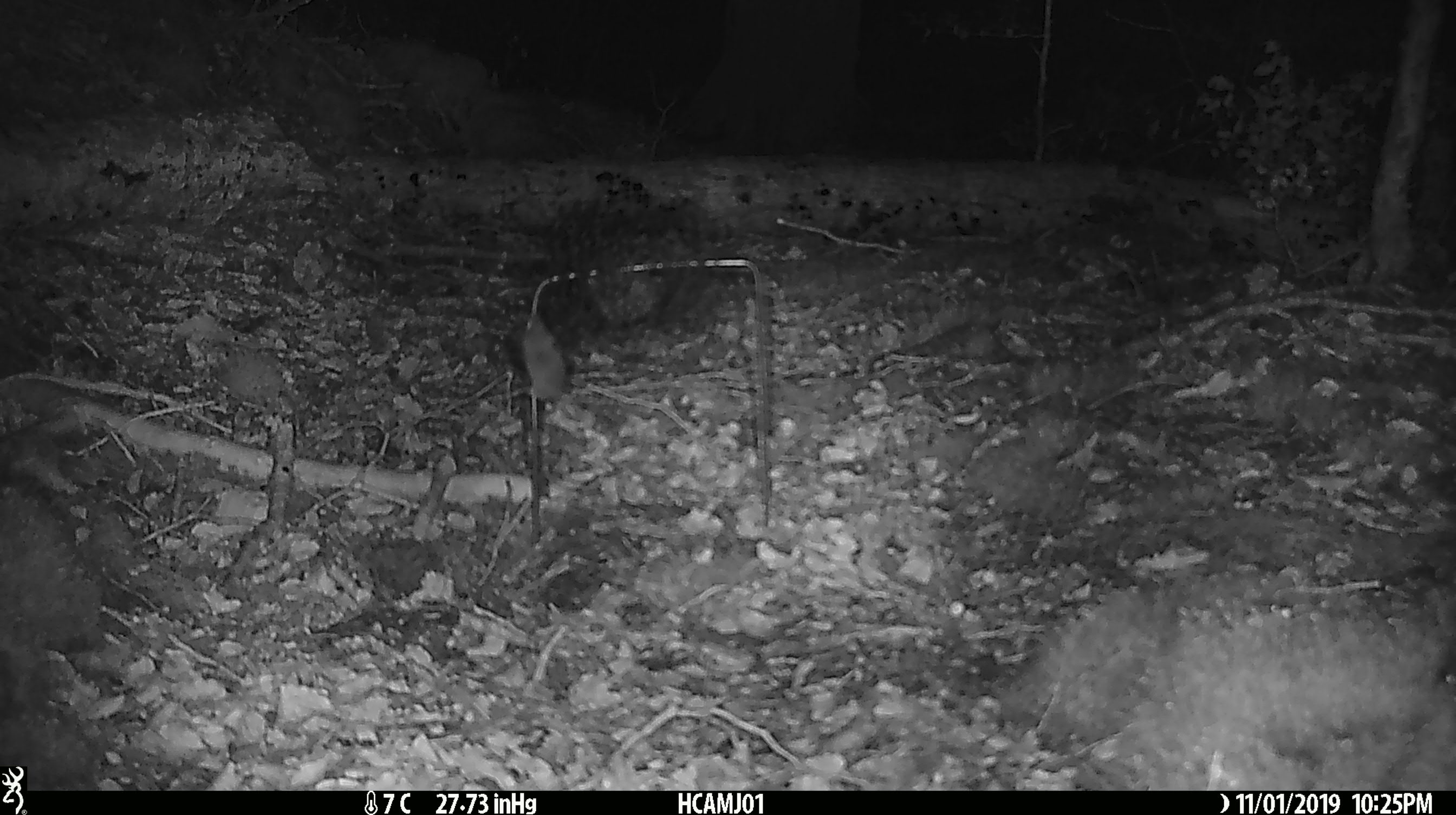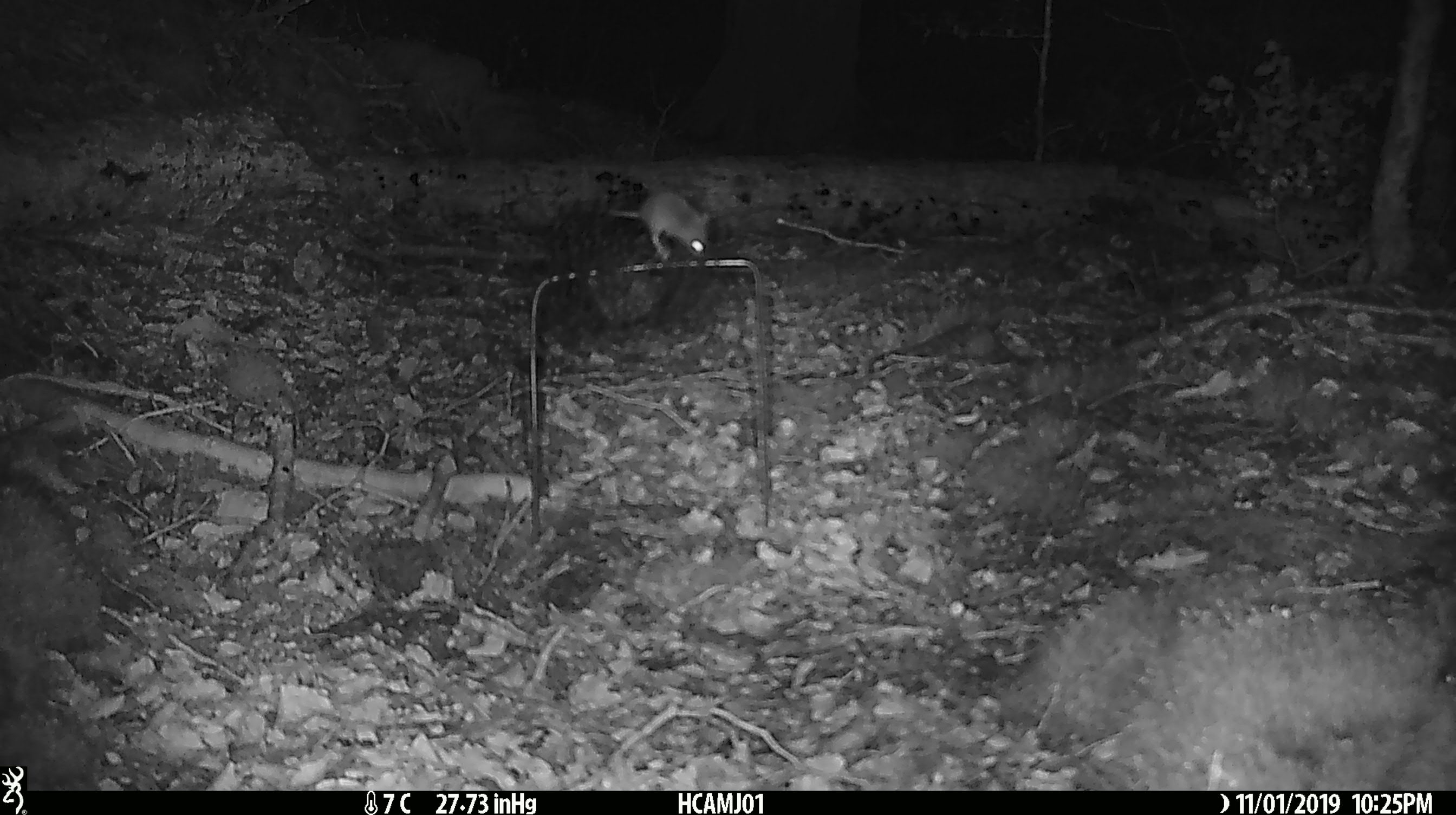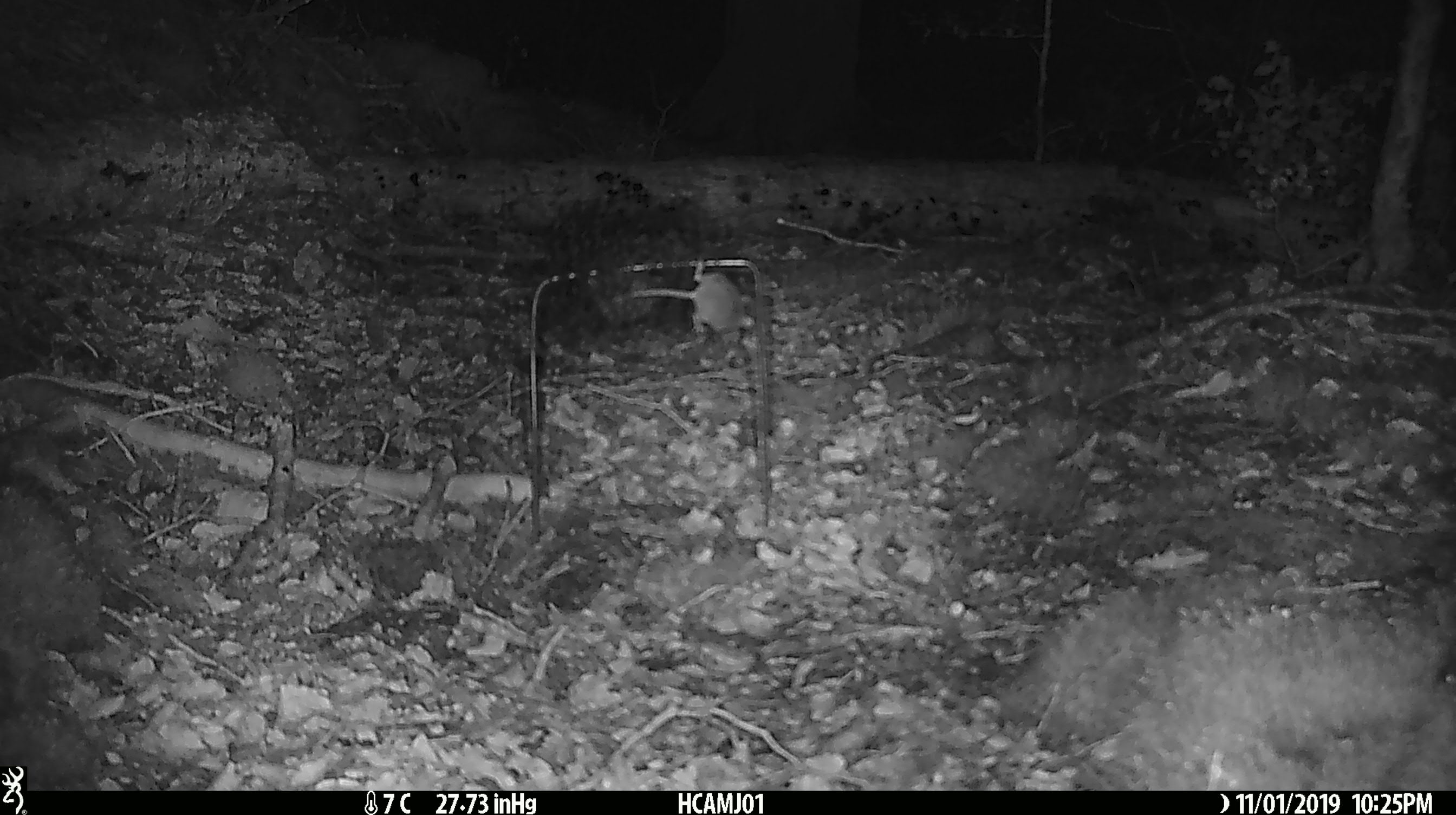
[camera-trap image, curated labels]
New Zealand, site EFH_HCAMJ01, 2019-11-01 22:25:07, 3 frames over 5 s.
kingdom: Animalia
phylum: Chordata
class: Mammalia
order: Rodentia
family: Muridae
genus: Mus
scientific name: Mus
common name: mouse